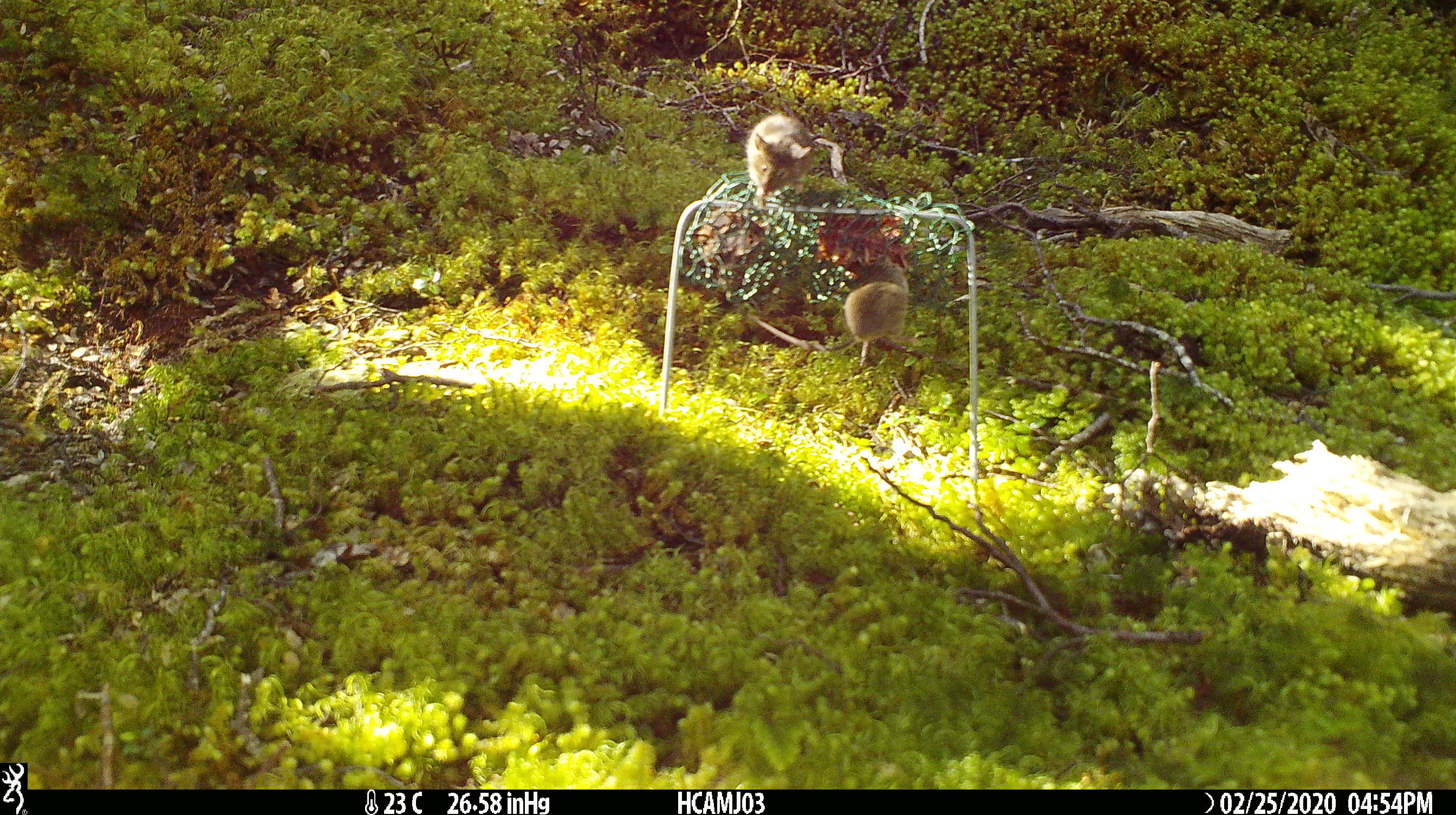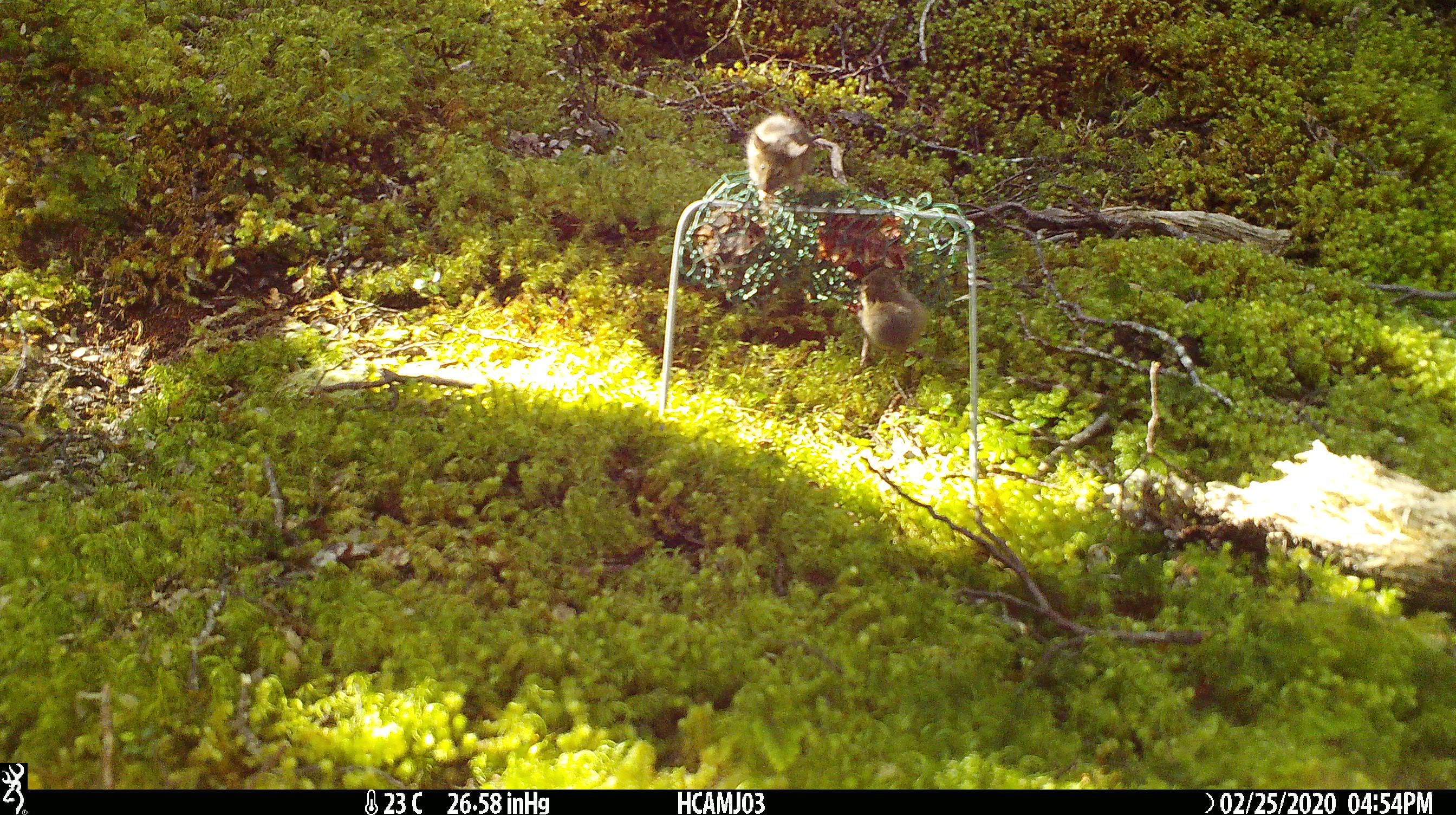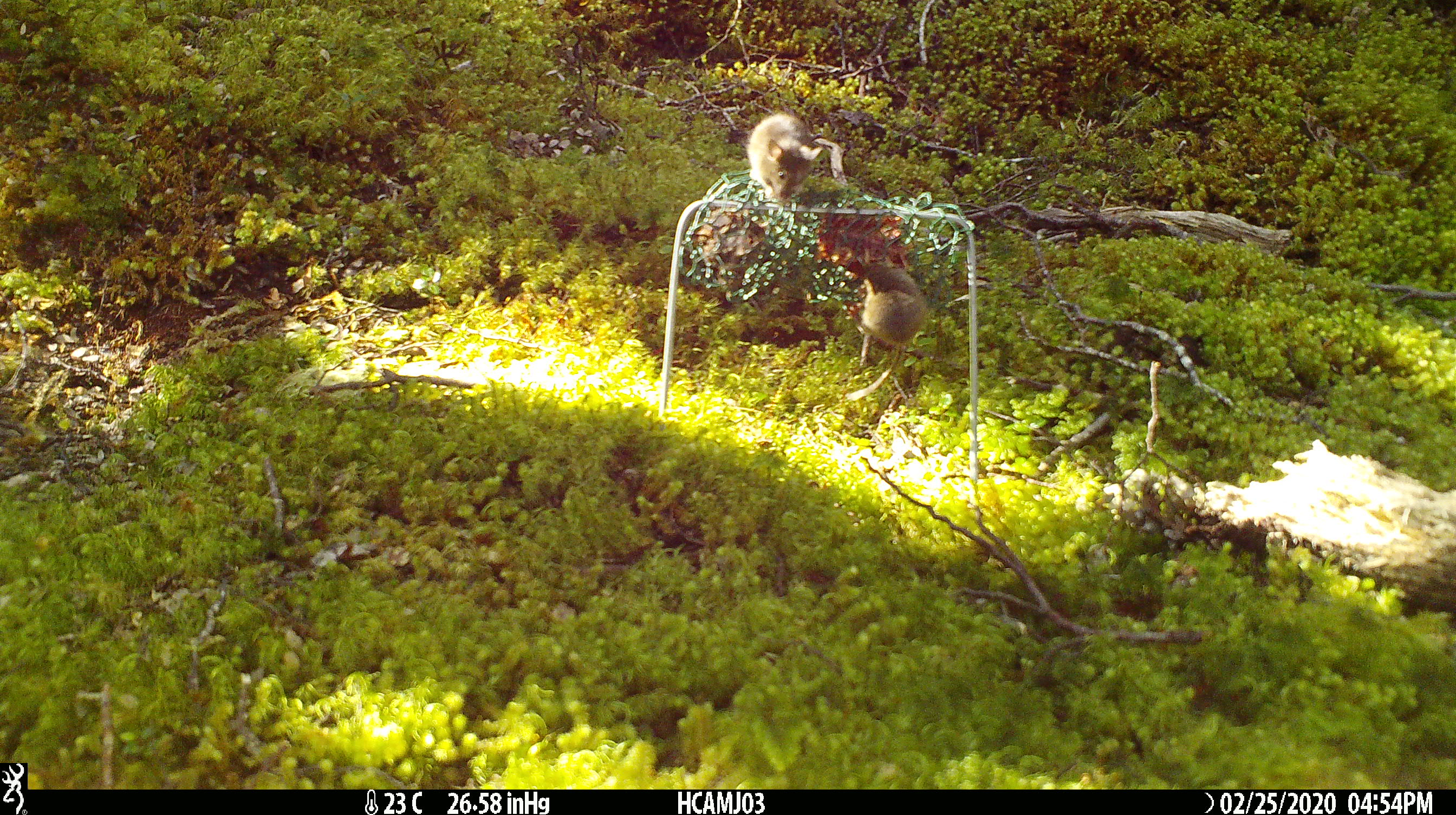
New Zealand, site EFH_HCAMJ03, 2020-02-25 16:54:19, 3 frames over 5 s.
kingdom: Animalia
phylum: Chordata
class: Mammalia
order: Rodentia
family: Muridae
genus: Mus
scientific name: Mus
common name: mouse